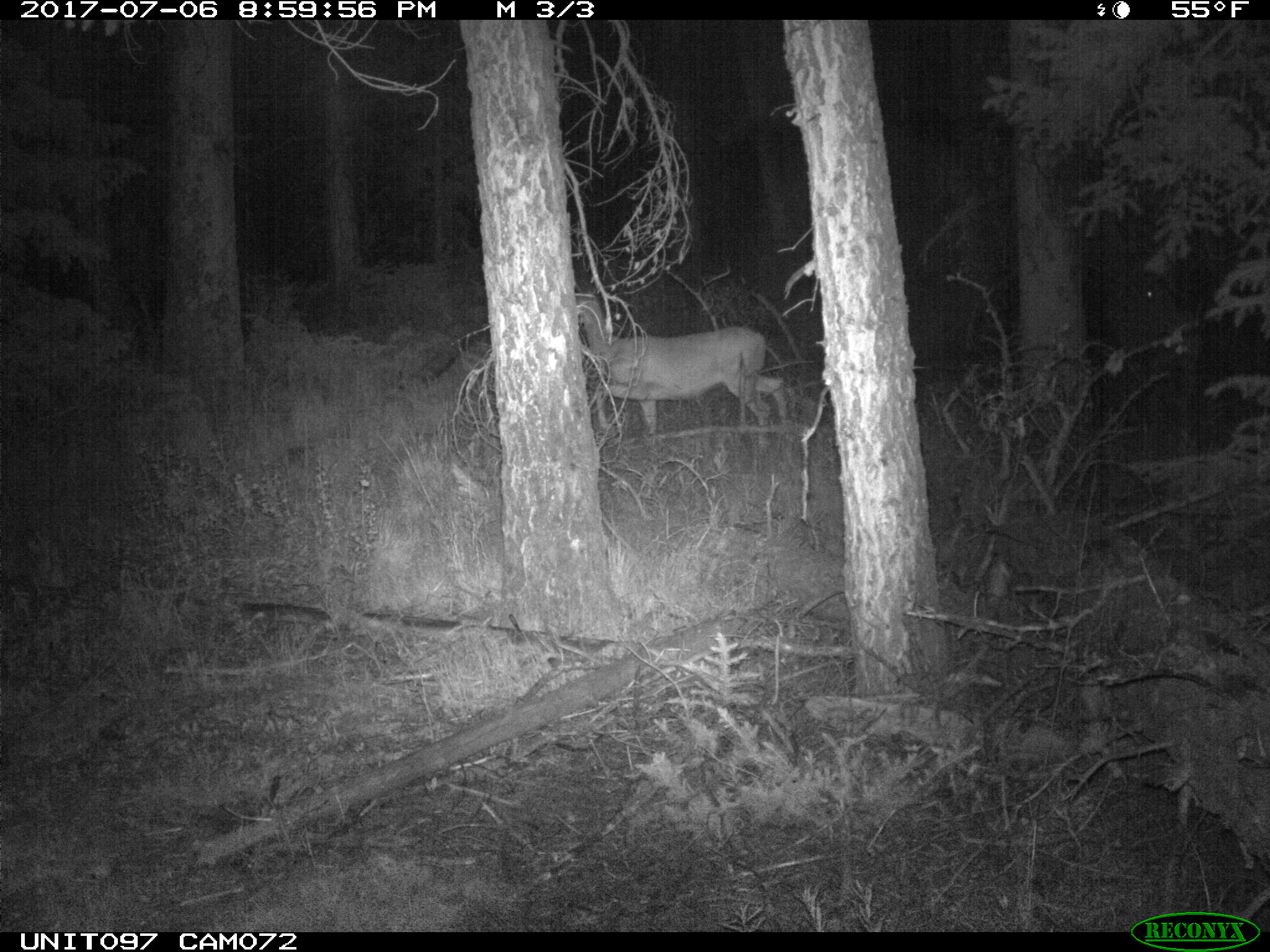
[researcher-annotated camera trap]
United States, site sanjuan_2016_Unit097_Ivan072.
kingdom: Animalia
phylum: Chordata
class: Mammalia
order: Artiodactyla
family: Cervidae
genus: Odocoileus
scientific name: Odocoileus hemionus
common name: mule deer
Odocoileus hemionus (mule deer).